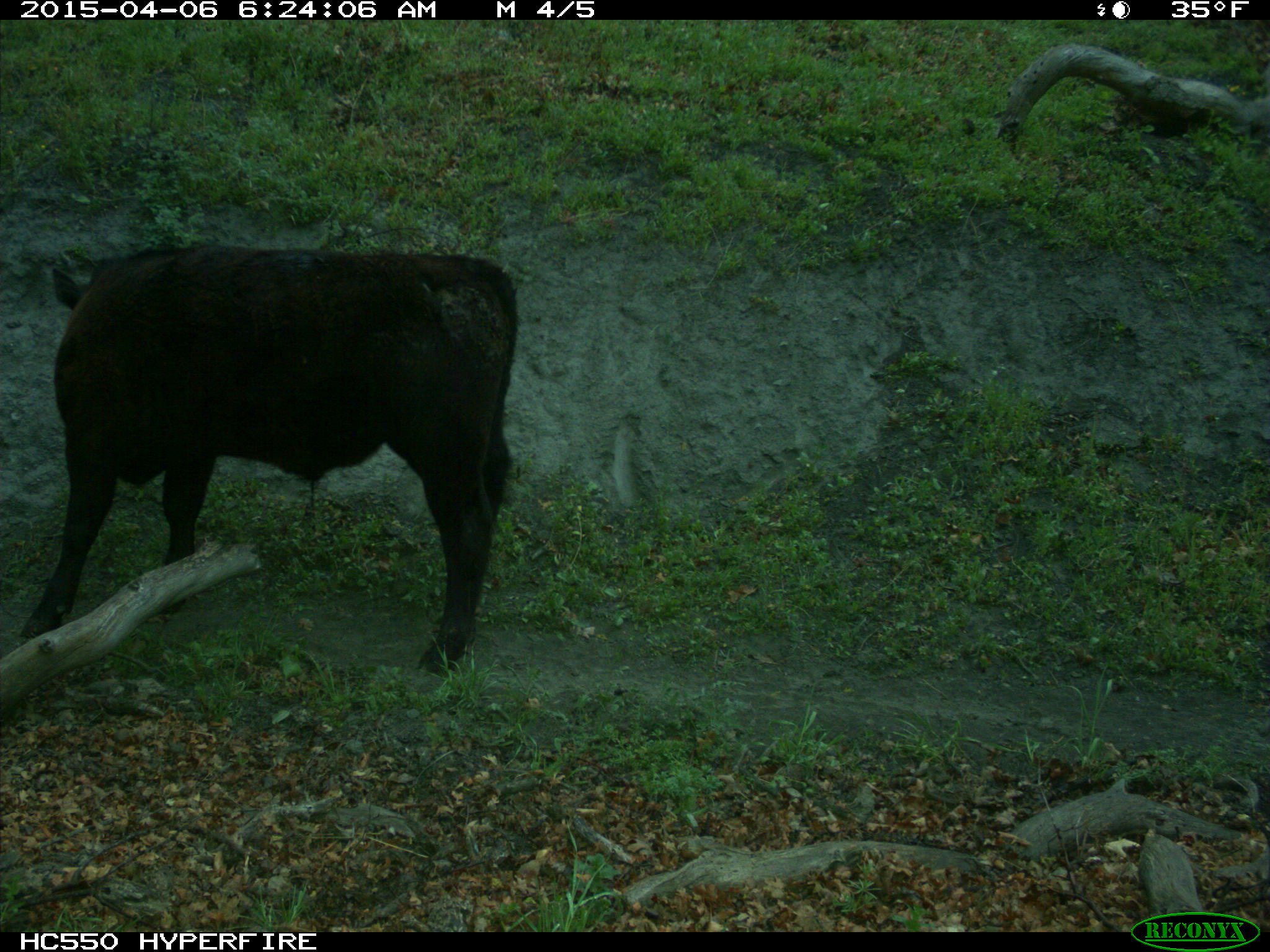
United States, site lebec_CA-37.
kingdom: Animalia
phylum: Chordata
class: Mammalia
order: Artiodactyla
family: Bovidae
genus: Bos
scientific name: Bos taurus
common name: domestic cow